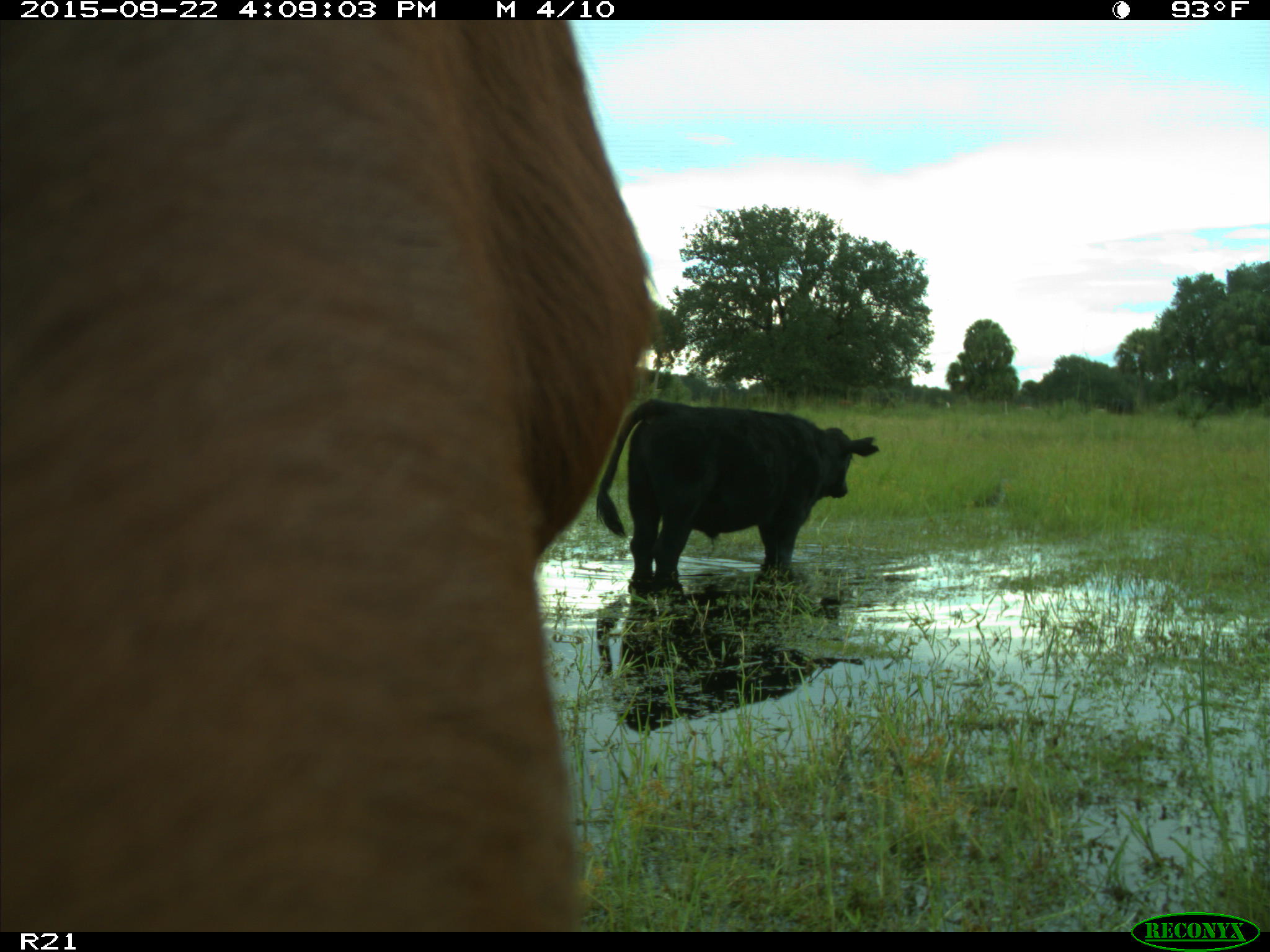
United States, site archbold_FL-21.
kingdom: Animalia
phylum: Chordata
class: Mammalia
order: Artiodactyla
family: Bovidae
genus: Bos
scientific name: Bos taurus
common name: domestic cow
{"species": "Bos taurus (domestic cow)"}